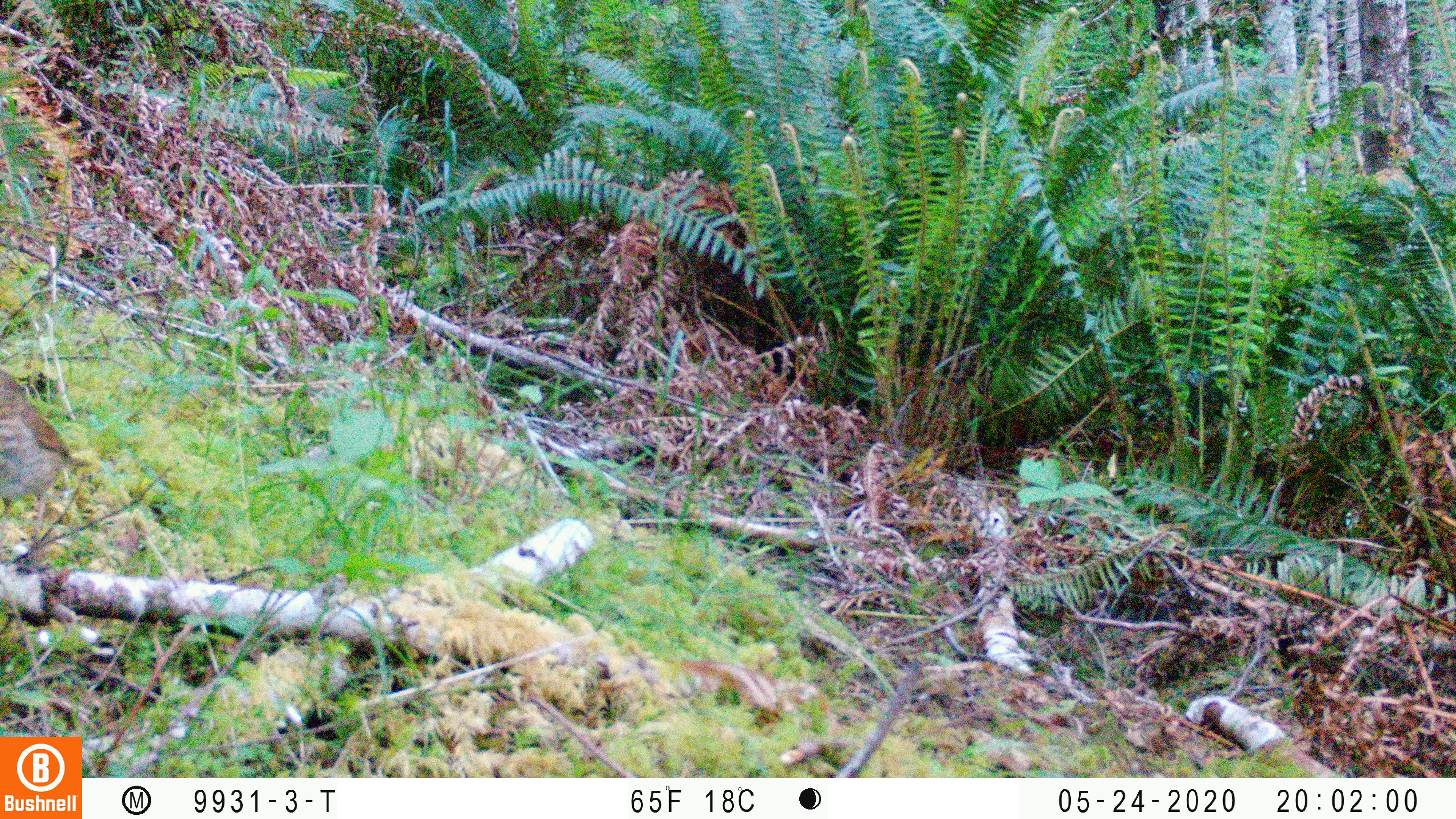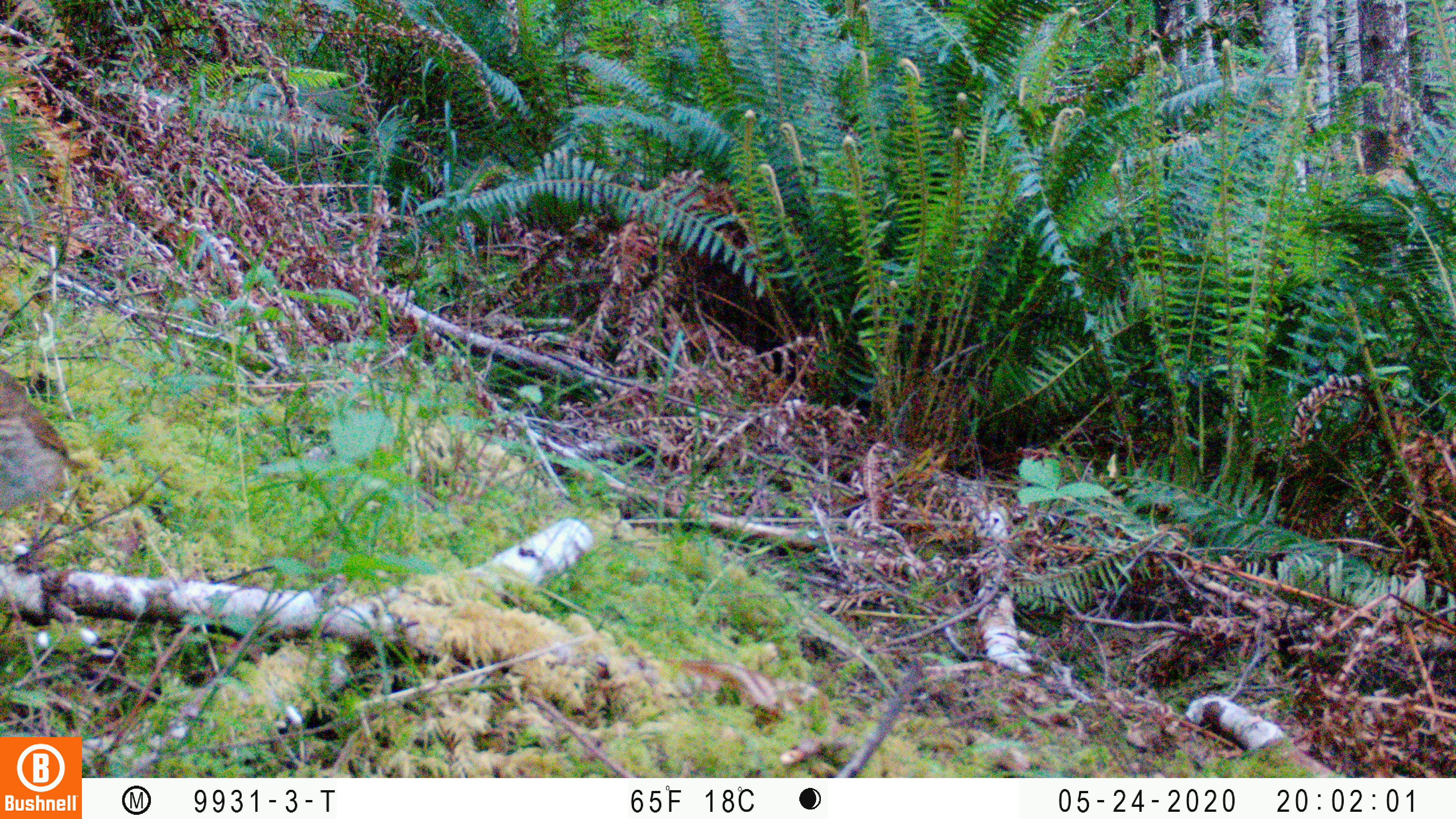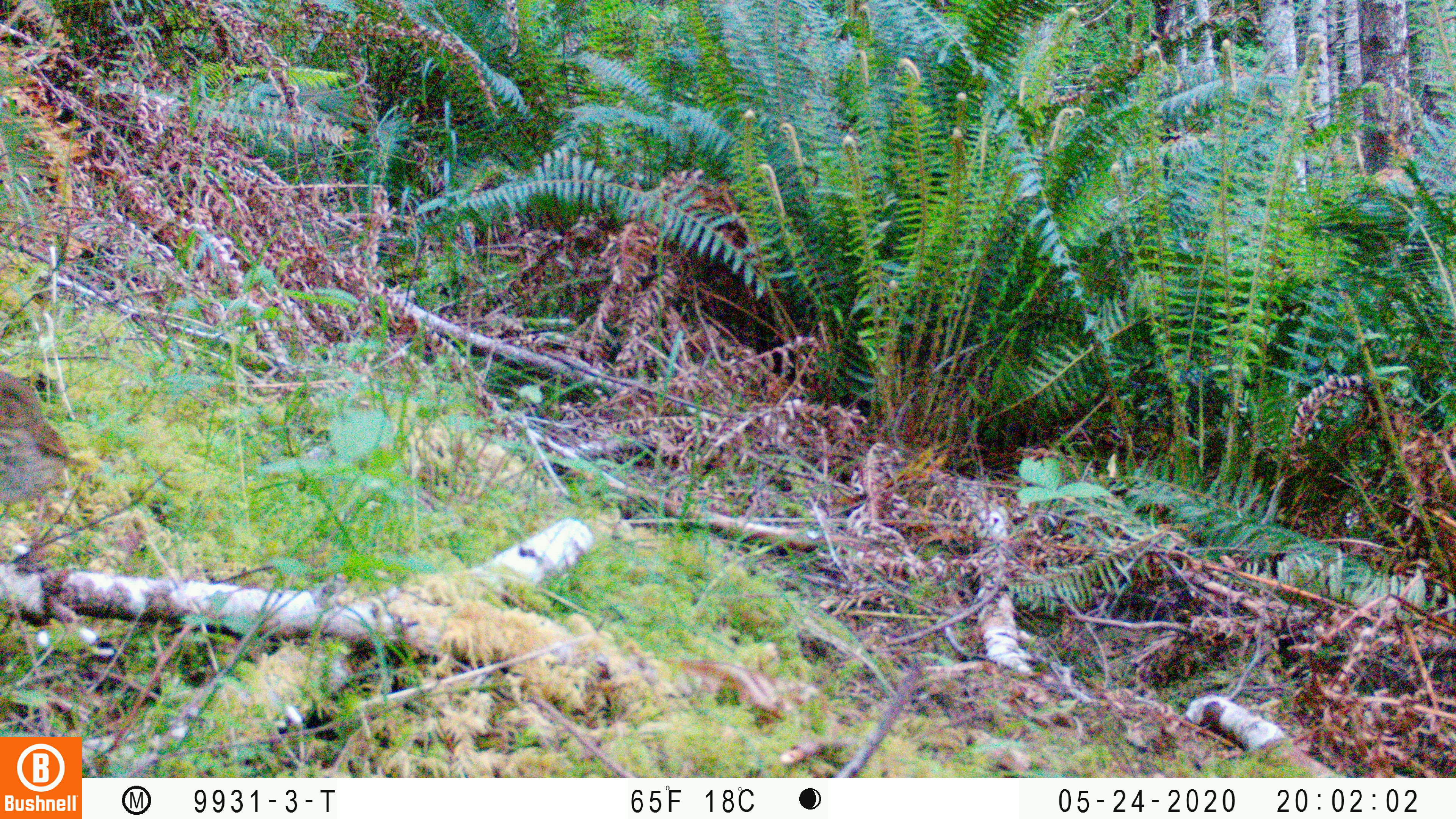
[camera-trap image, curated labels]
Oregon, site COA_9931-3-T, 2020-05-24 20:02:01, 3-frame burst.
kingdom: Animalia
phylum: Chordata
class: Aves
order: Passeriformes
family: Turdidae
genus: Catharus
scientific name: Catharus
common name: brown thrushes and nightingale-thrushes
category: catharus species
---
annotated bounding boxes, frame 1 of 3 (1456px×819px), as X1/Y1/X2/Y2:
catharus species: 1/339/99/553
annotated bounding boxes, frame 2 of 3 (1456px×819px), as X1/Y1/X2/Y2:
catharus species: 0/357/107/549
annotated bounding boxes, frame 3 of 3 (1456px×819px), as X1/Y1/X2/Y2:
catharus species: 1/359/95/557